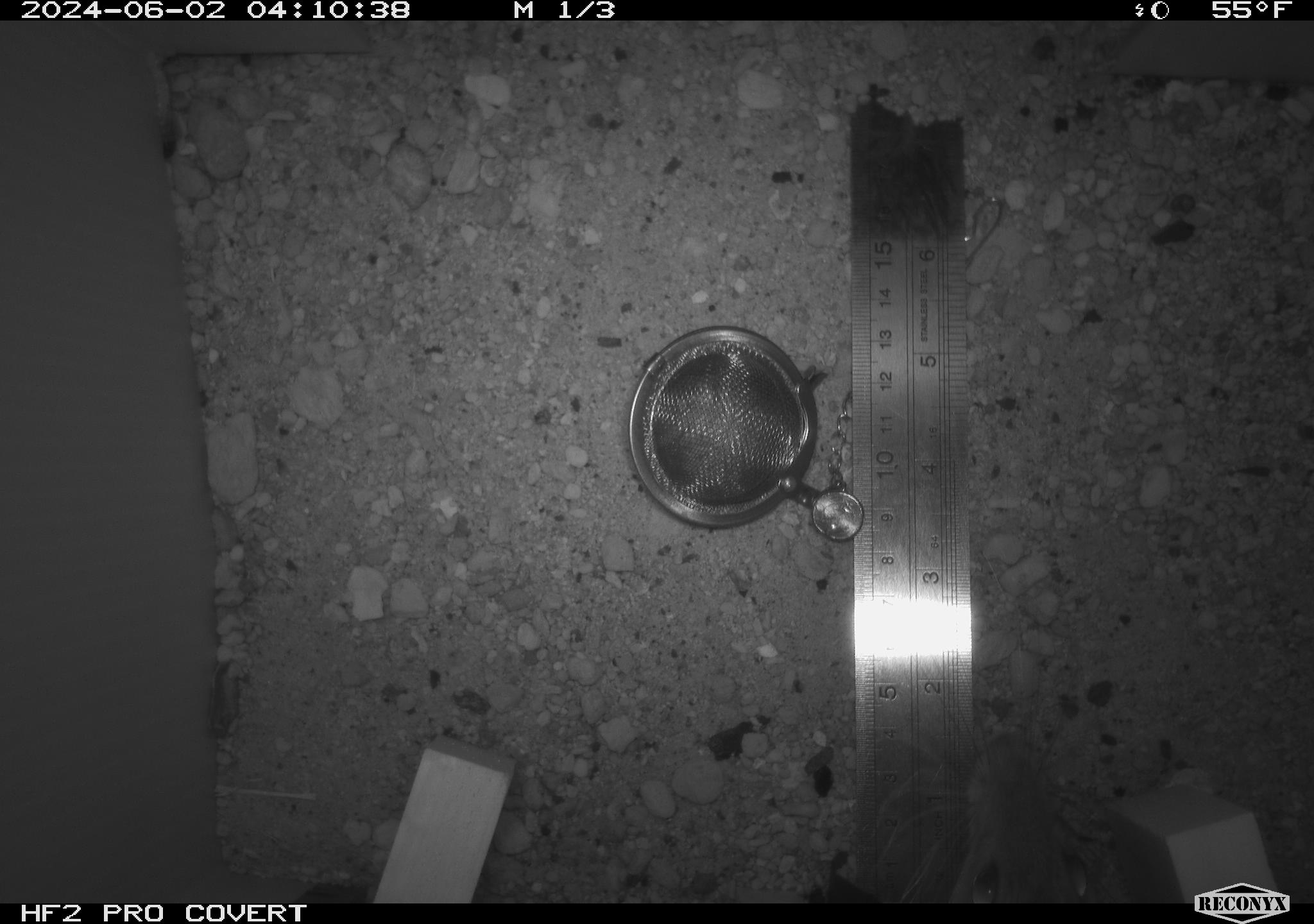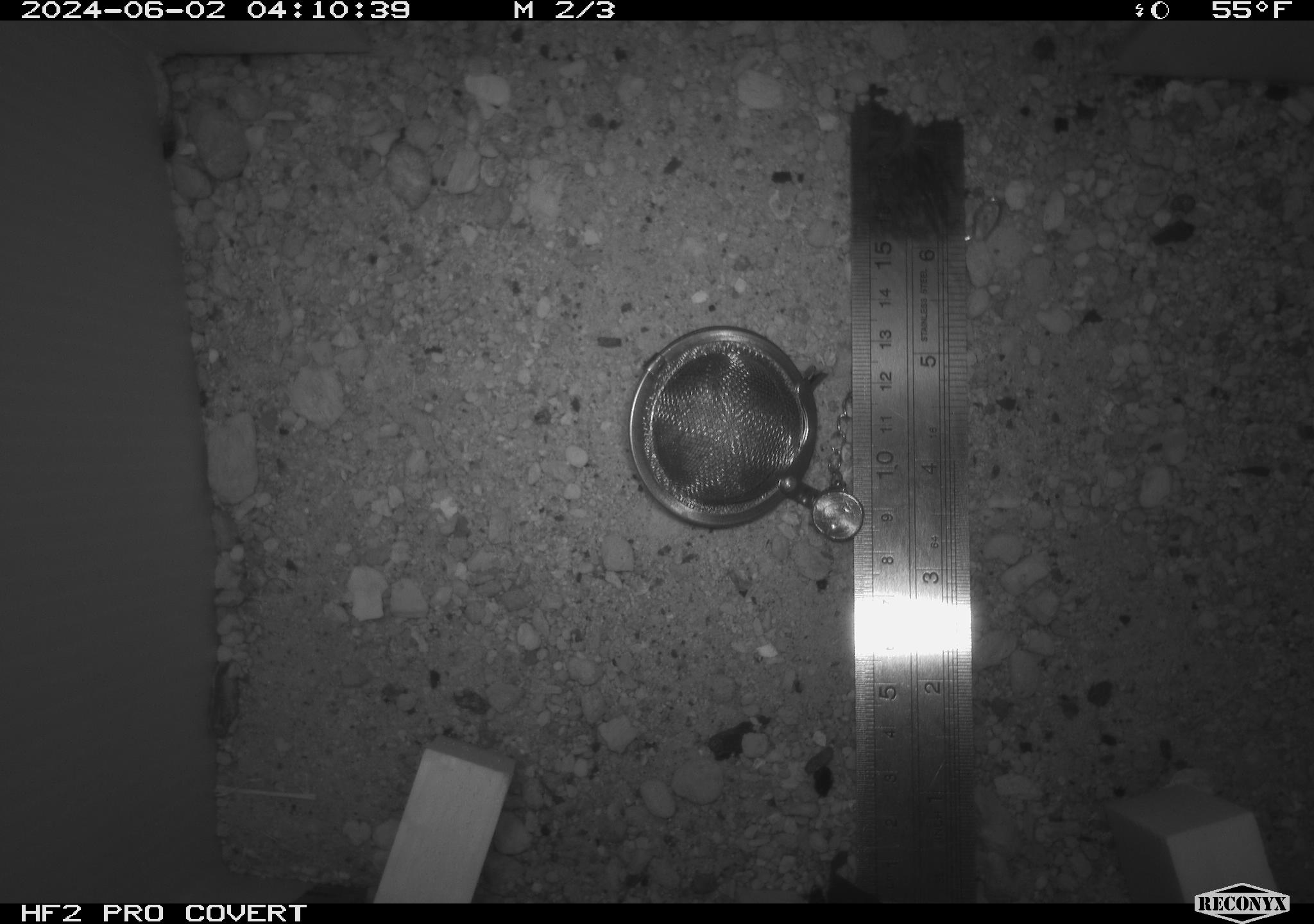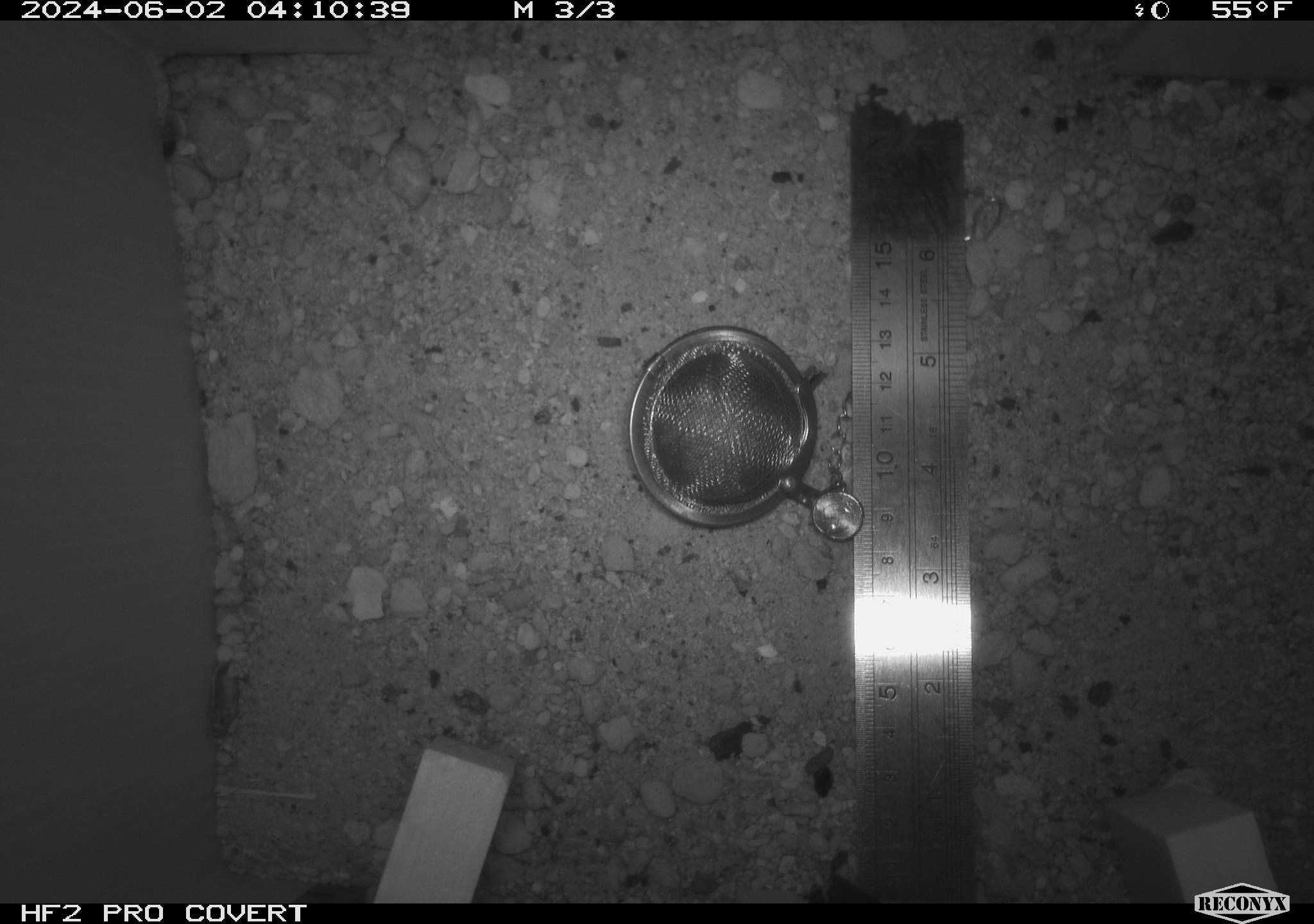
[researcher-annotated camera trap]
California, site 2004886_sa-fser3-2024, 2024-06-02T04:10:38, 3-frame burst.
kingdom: Animalia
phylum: Chordata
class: Mammalia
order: Rodentia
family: Sciuridae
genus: Neotamias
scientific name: Neotamias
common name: western chipmunks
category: neotamias species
Neotamias species (western chipmunks) (Neotamias).